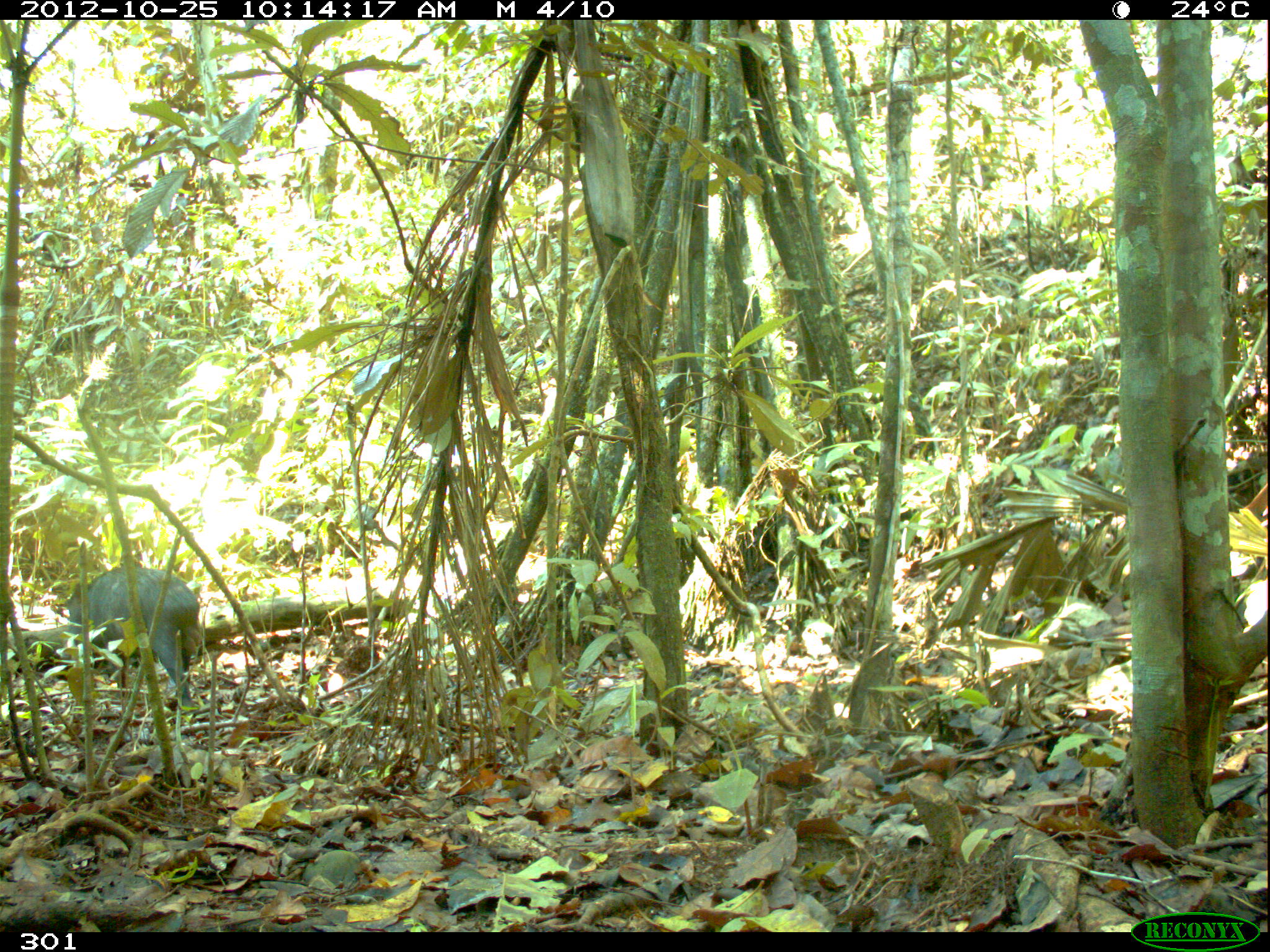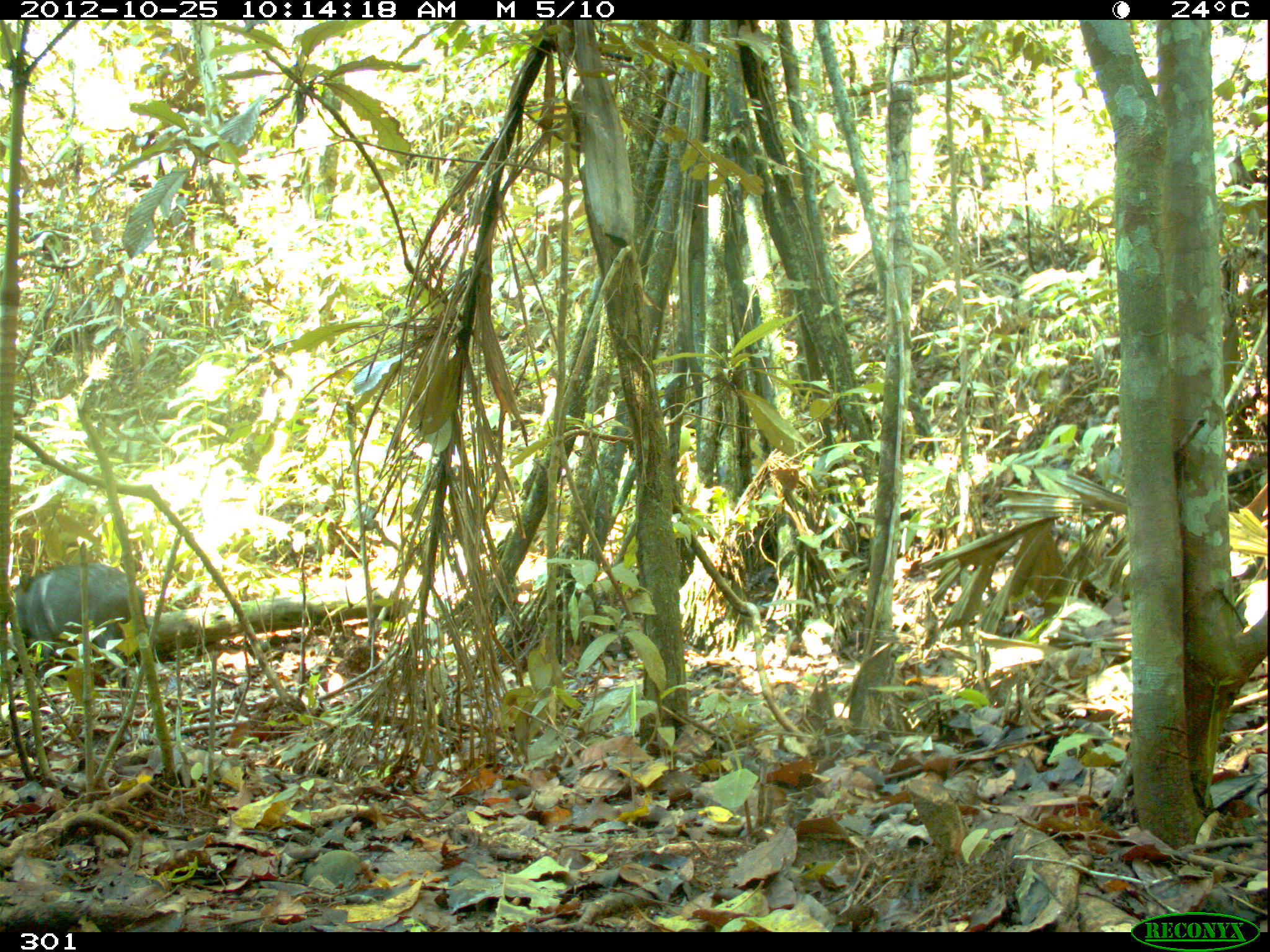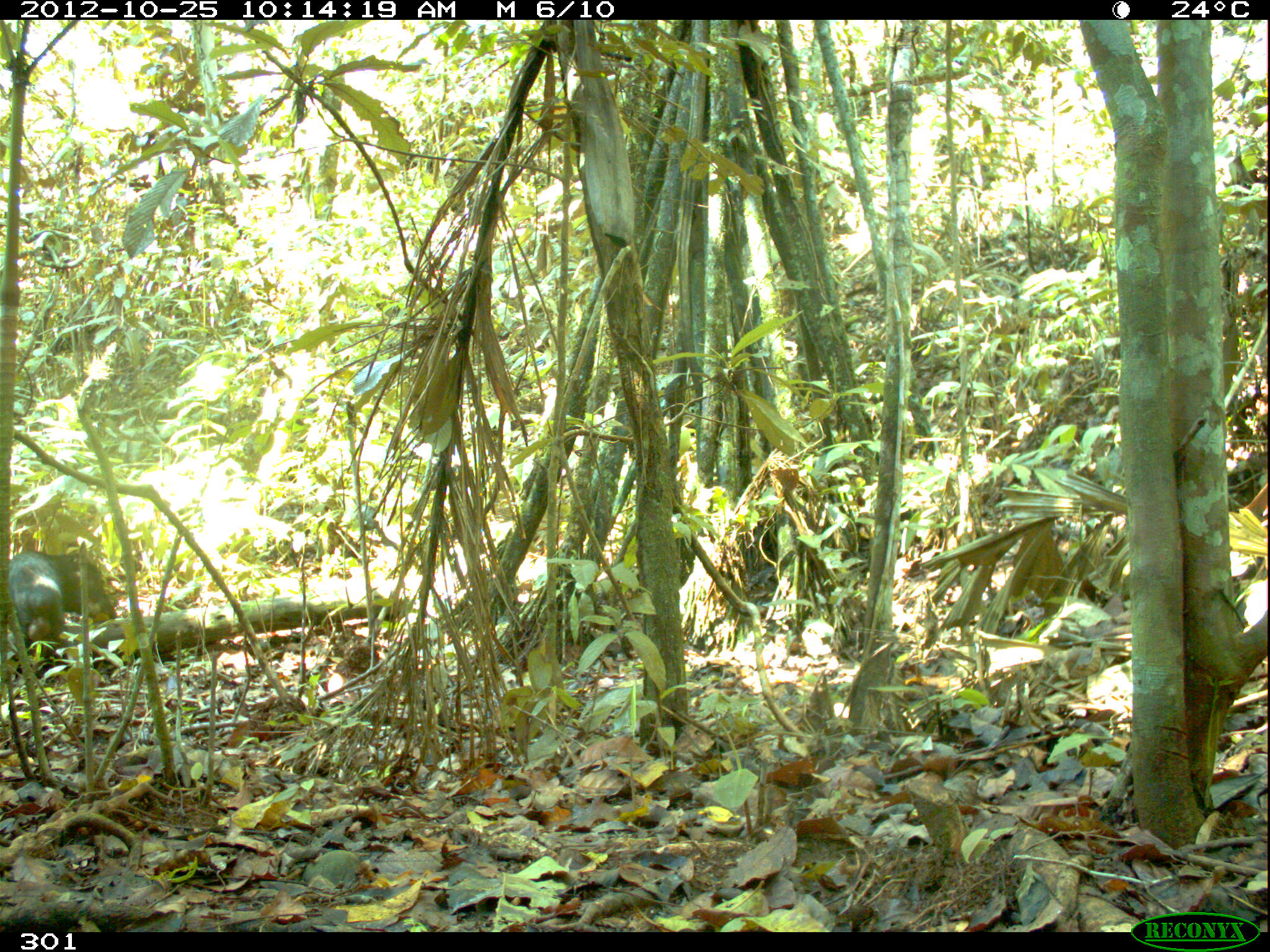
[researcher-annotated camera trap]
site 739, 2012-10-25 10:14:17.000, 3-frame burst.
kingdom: Animalia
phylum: Chordata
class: Mammalia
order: Artiodactyla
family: Tayassuidae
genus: Tayassu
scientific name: Tayassu pecari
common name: white-lipped peccary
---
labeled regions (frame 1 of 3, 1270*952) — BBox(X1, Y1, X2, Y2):
tayassu pecari: BBox(63, 566, 200, 712)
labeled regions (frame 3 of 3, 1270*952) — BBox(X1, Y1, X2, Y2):
tayassu pecari: BBox(0, 545, 116, 678)